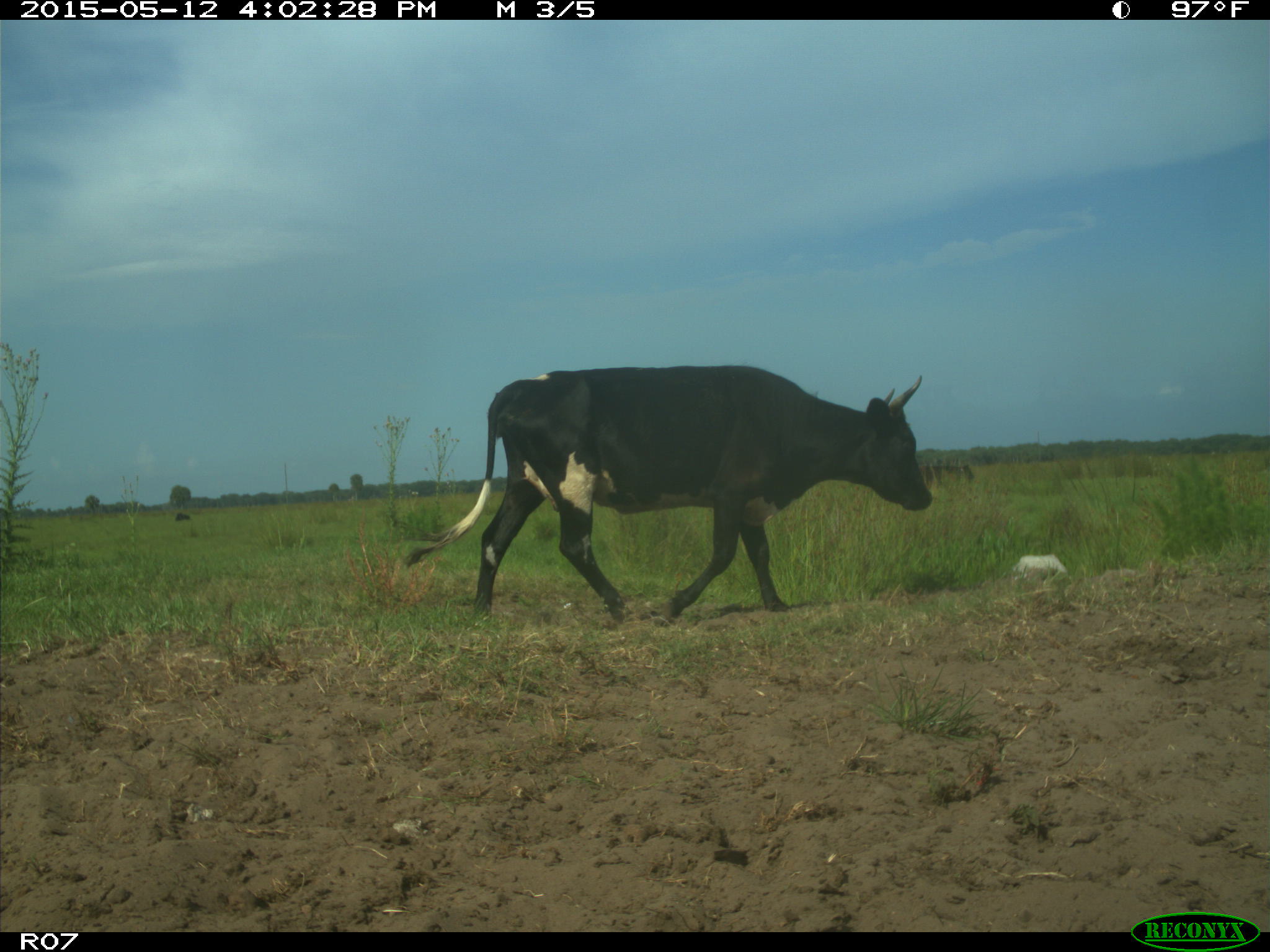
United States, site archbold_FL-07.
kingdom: Animalia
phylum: Chordata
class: Mammalia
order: Artiodactyla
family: Bovidae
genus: Bos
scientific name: Bos taurus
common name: domestic cow